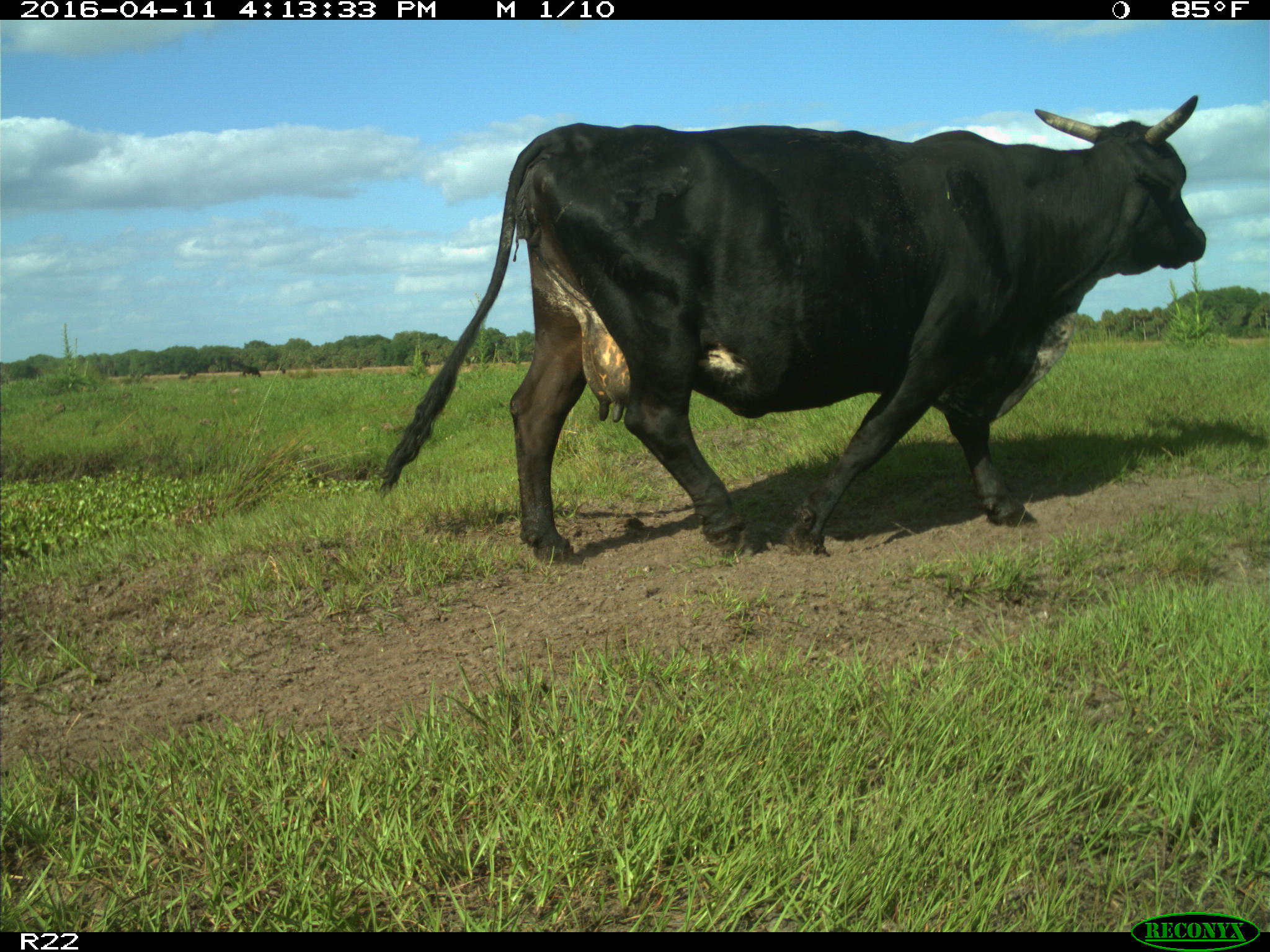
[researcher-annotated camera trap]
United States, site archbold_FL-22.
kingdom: Animalia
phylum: Chordata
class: Mammalia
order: Artiodactyla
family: Bovidae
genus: Bos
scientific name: Bos taurus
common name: domestic cow